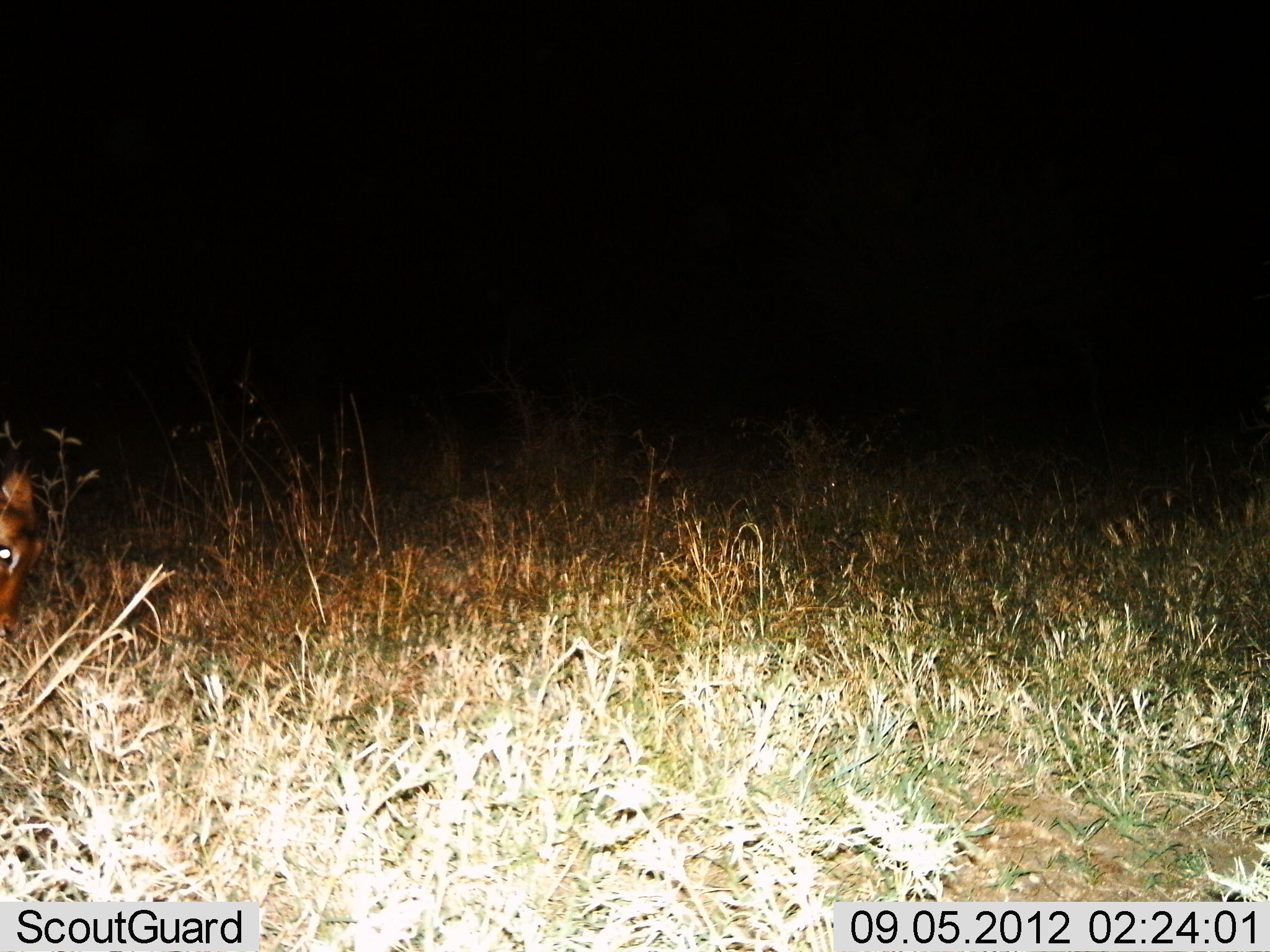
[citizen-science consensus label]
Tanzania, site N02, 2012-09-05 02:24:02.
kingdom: Animalia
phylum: Chordata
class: Mammalia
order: Artiodactyla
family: Bovidae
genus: Aepyceros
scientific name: Aepyceros melampus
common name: impala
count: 1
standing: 25%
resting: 0%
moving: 25%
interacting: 0%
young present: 0%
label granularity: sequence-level